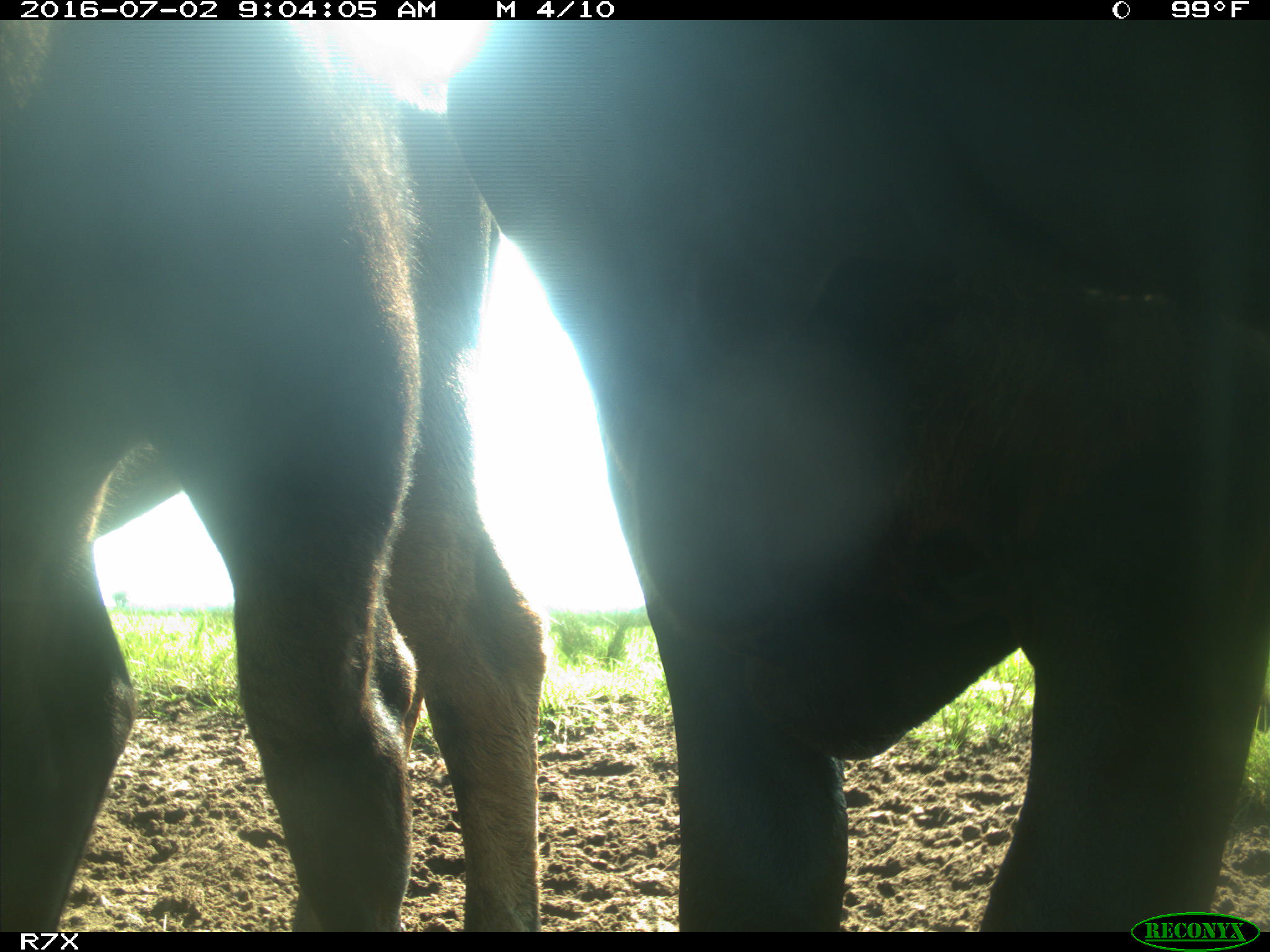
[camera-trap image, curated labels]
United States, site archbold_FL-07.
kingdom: Animalia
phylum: Chordata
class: Mammalia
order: Artiodactyla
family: Bovidae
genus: Bos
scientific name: Bos taurus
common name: domestic cow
Bos taurus (domestic cow).